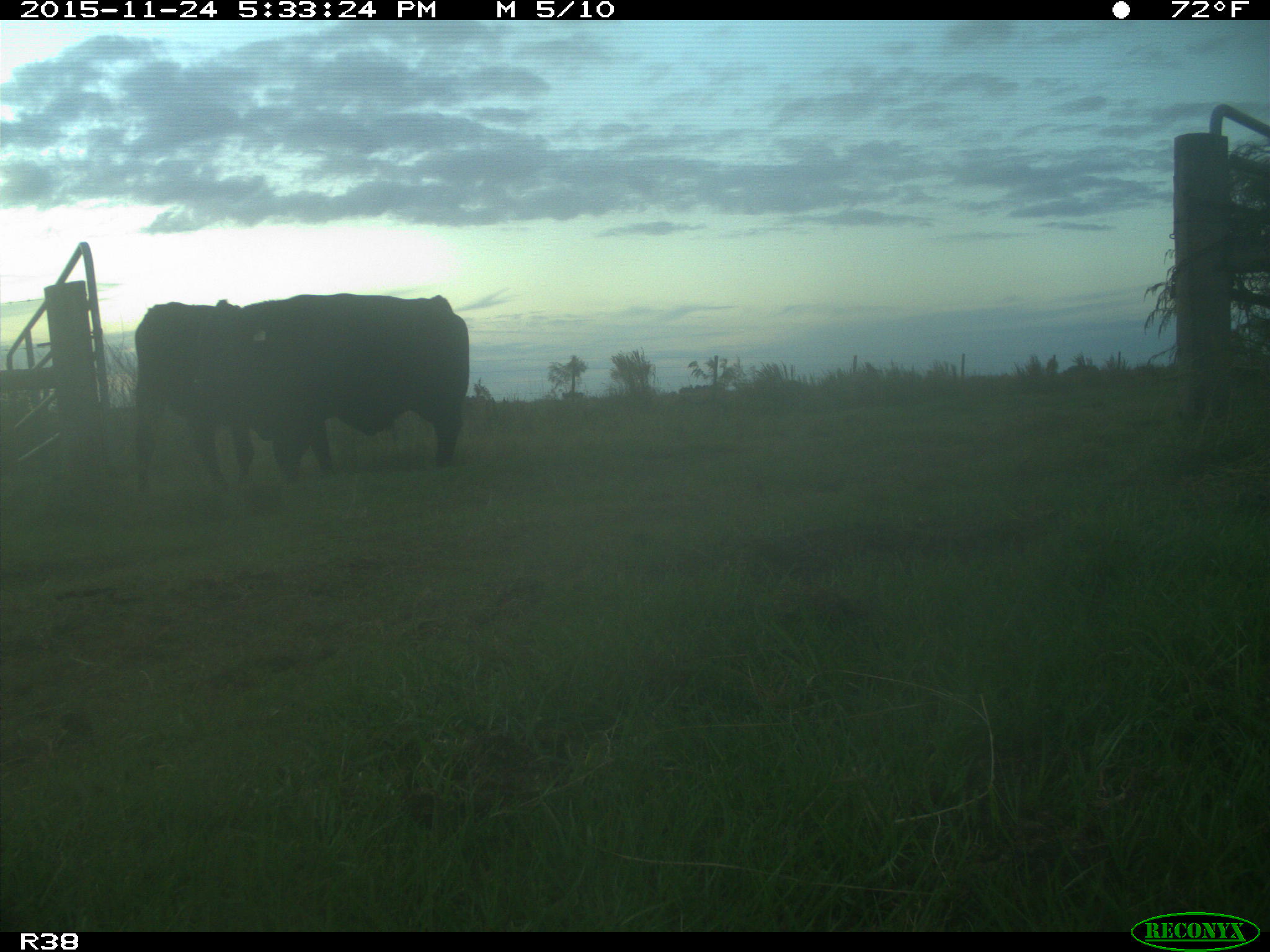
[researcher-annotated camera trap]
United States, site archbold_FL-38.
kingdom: Animalia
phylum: Chordata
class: Mammalia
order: Artiodactyla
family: Bovidae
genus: Bos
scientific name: Bos taurus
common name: domestic cow